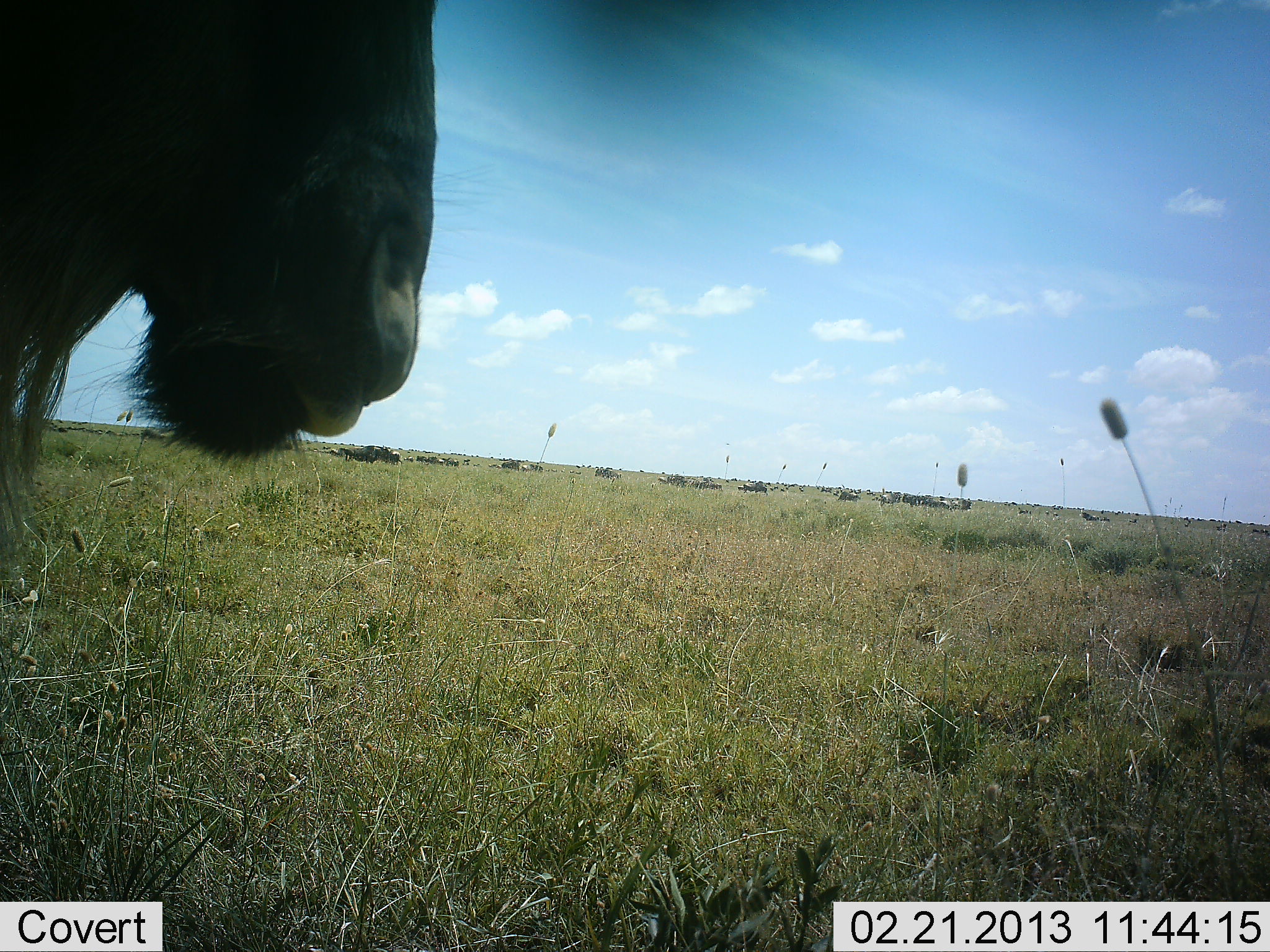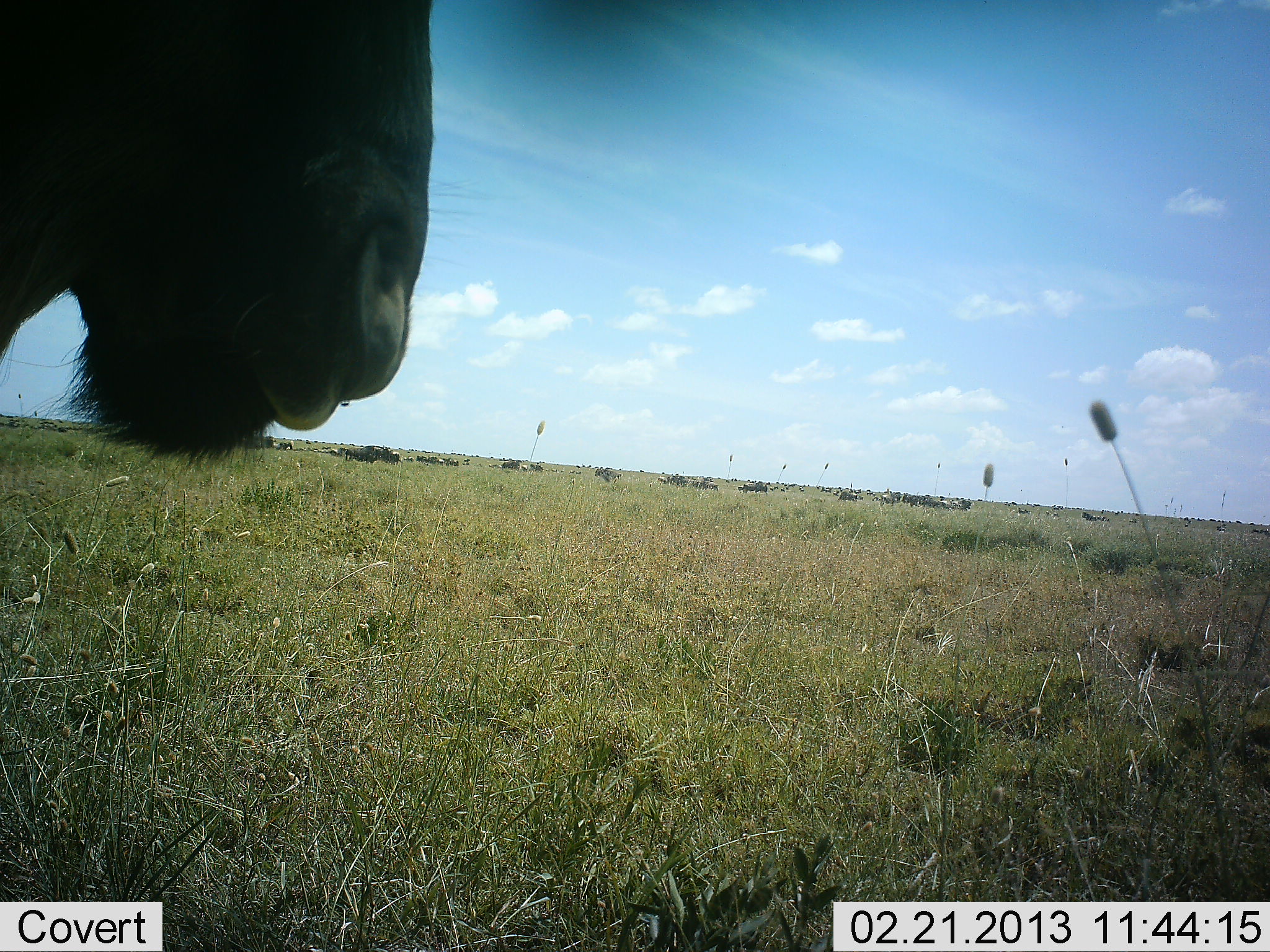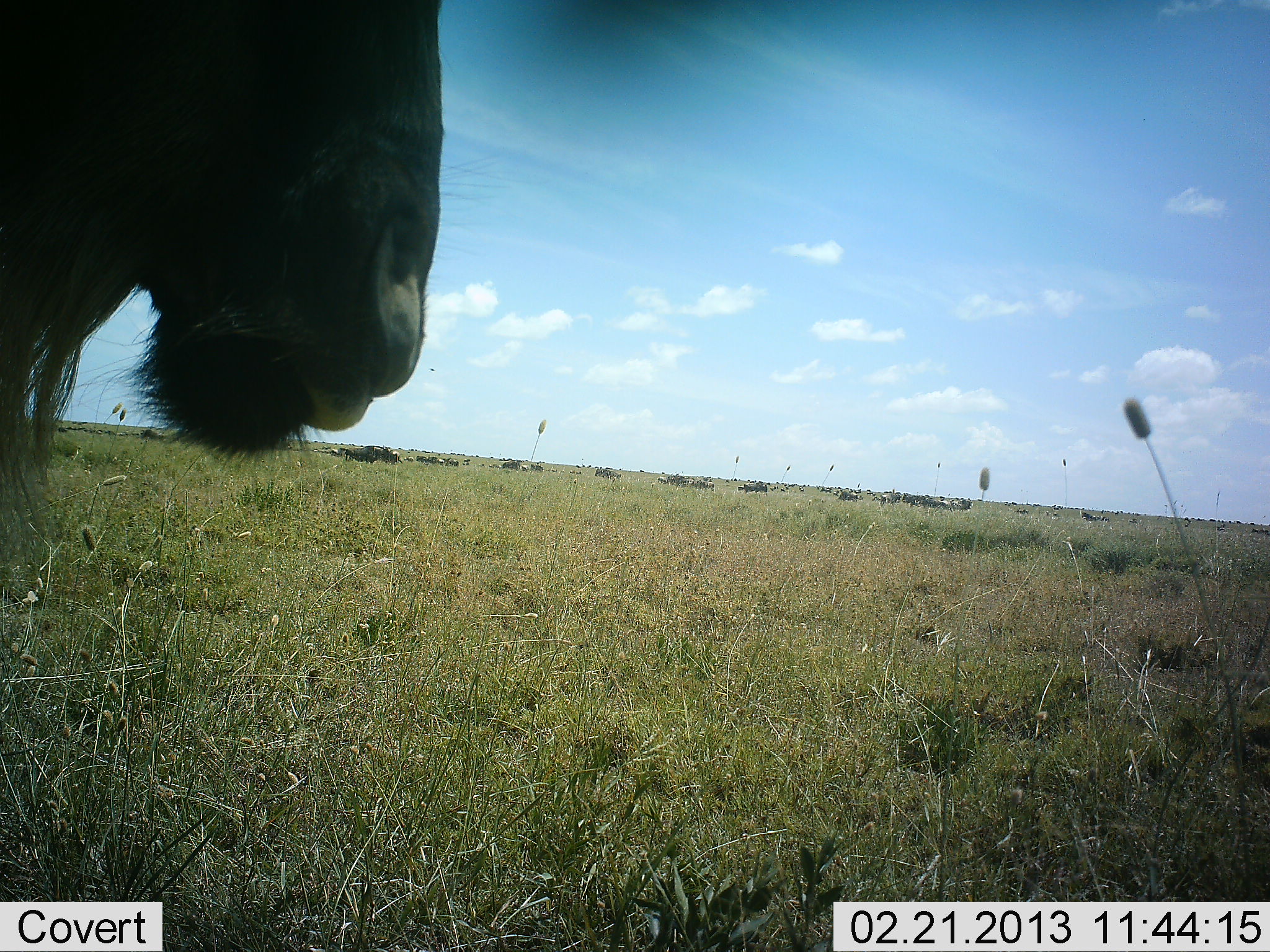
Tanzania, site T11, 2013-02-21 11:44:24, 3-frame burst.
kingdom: Animalia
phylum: Chordata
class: Mammalia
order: Artiodactyla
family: Bovidae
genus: Connochaetes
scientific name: Connochaetes taurinus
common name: blue wildebeest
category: wildebeest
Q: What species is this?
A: Wildebeest (blue wildebeest) (Connochaetes taurinus).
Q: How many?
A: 11-50.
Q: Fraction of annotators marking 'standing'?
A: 81%.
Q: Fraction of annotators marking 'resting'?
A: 0%.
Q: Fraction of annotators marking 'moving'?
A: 31%.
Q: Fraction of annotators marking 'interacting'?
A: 0%.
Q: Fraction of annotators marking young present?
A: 0%.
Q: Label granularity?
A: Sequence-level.